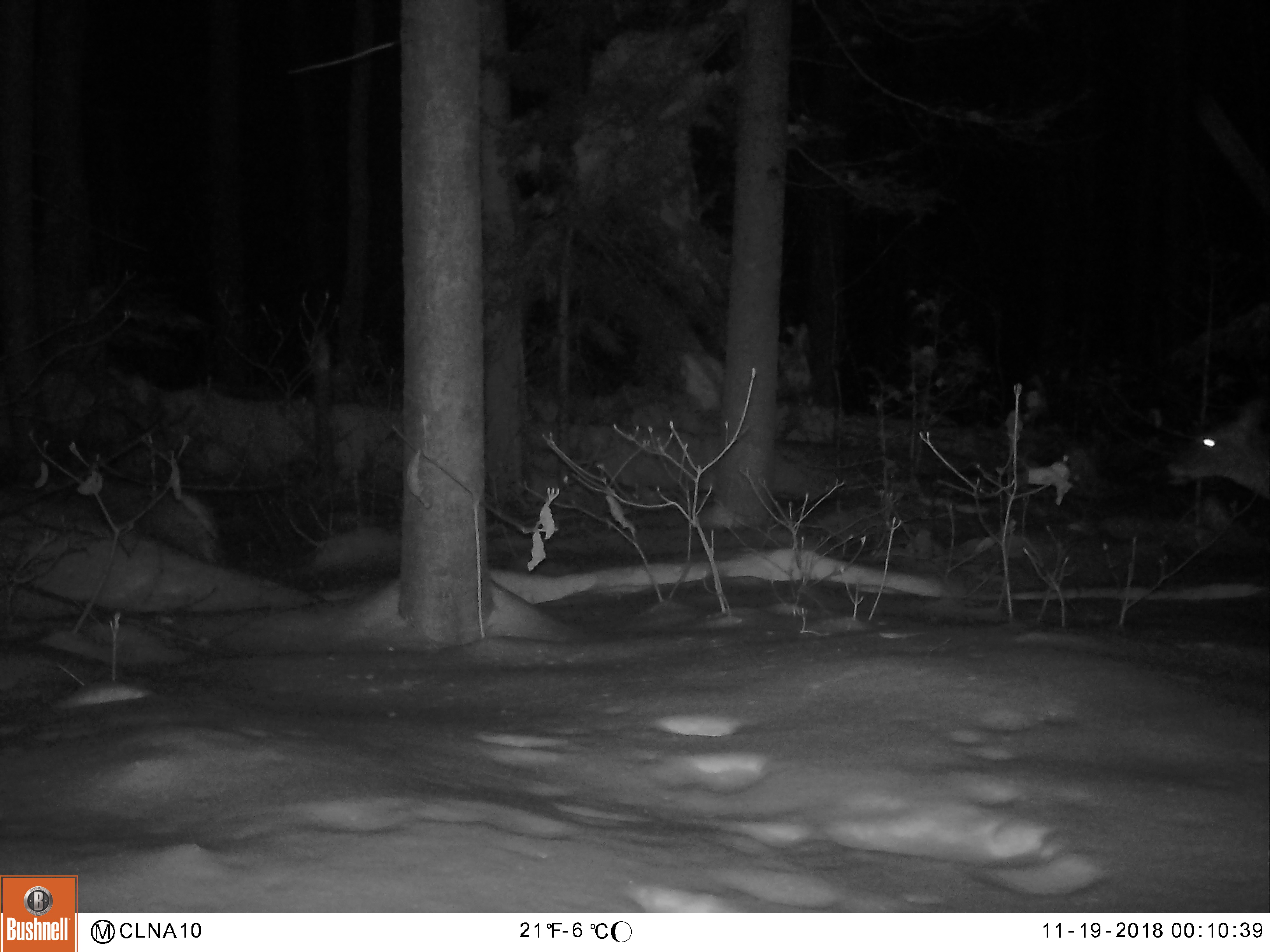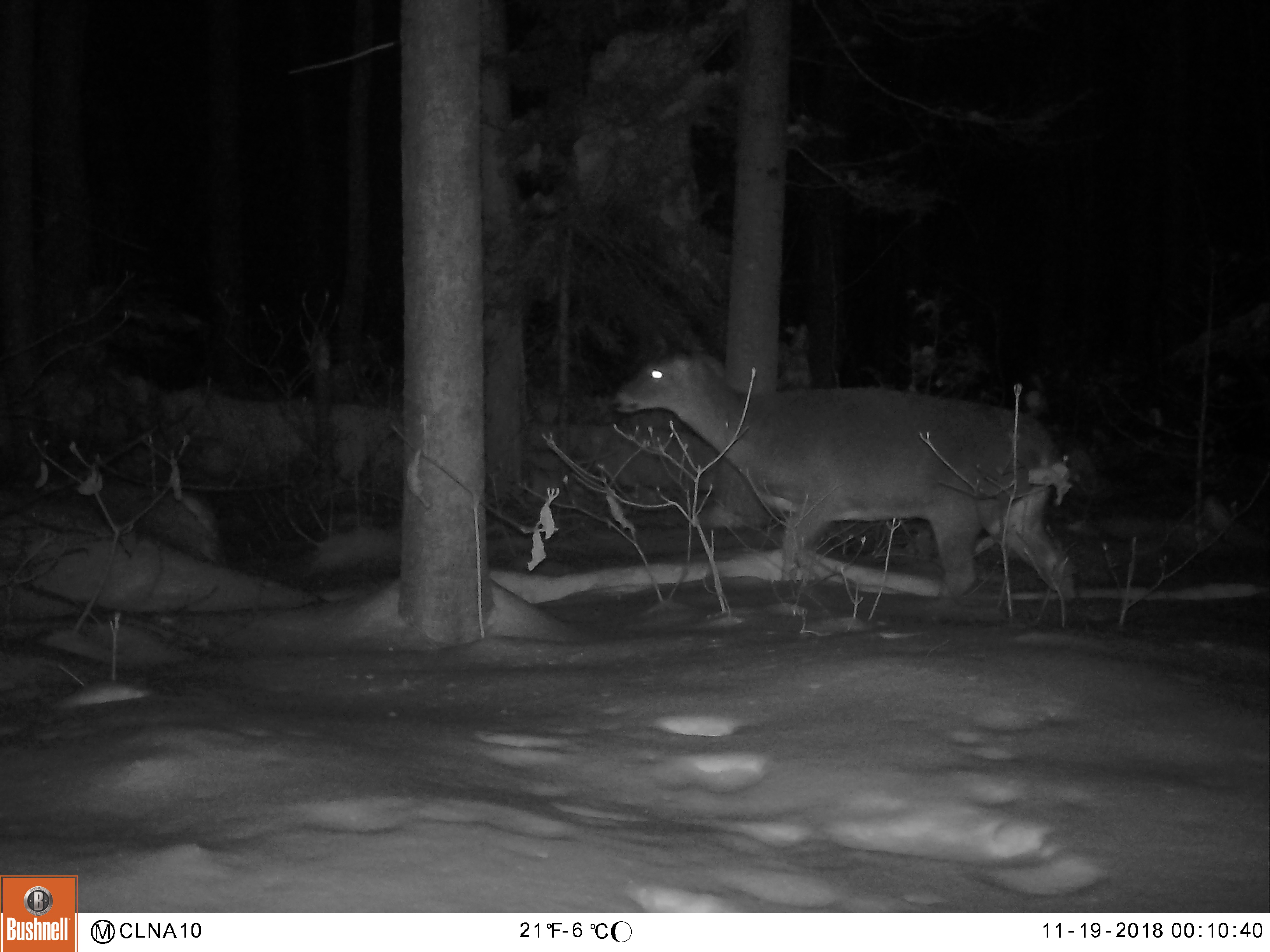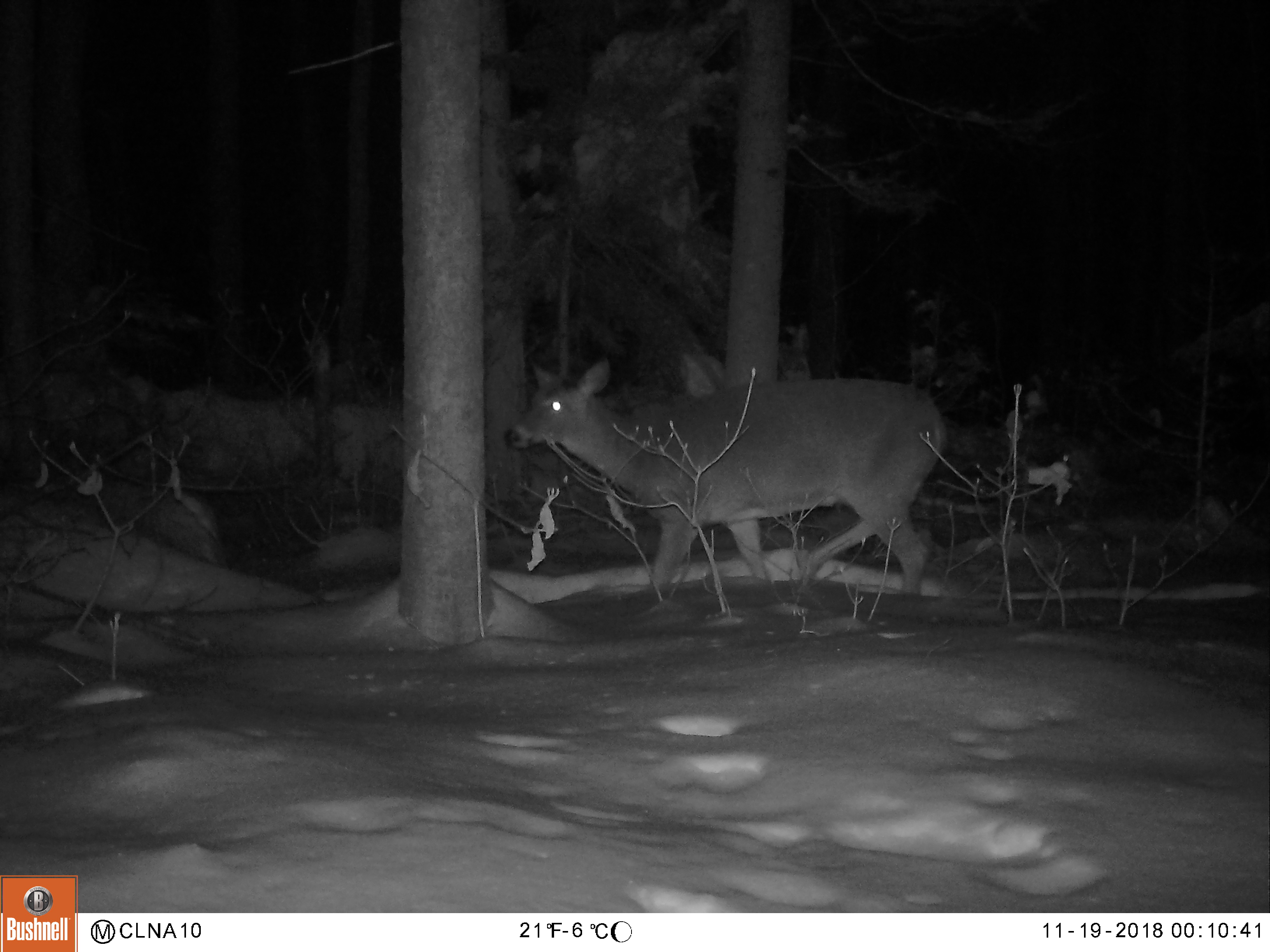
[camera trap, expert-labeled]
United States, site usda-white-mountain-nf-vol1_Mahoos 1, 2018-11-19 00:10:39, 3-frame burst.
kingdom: Animalia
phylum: Chordata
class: Mammalia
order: Artiodactyla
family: Cervidae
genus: Odocoileus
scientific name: Odocoileus virginianus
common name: white-tailed deer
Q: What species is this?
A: White-tailed deer (Odocoileus virginianus).